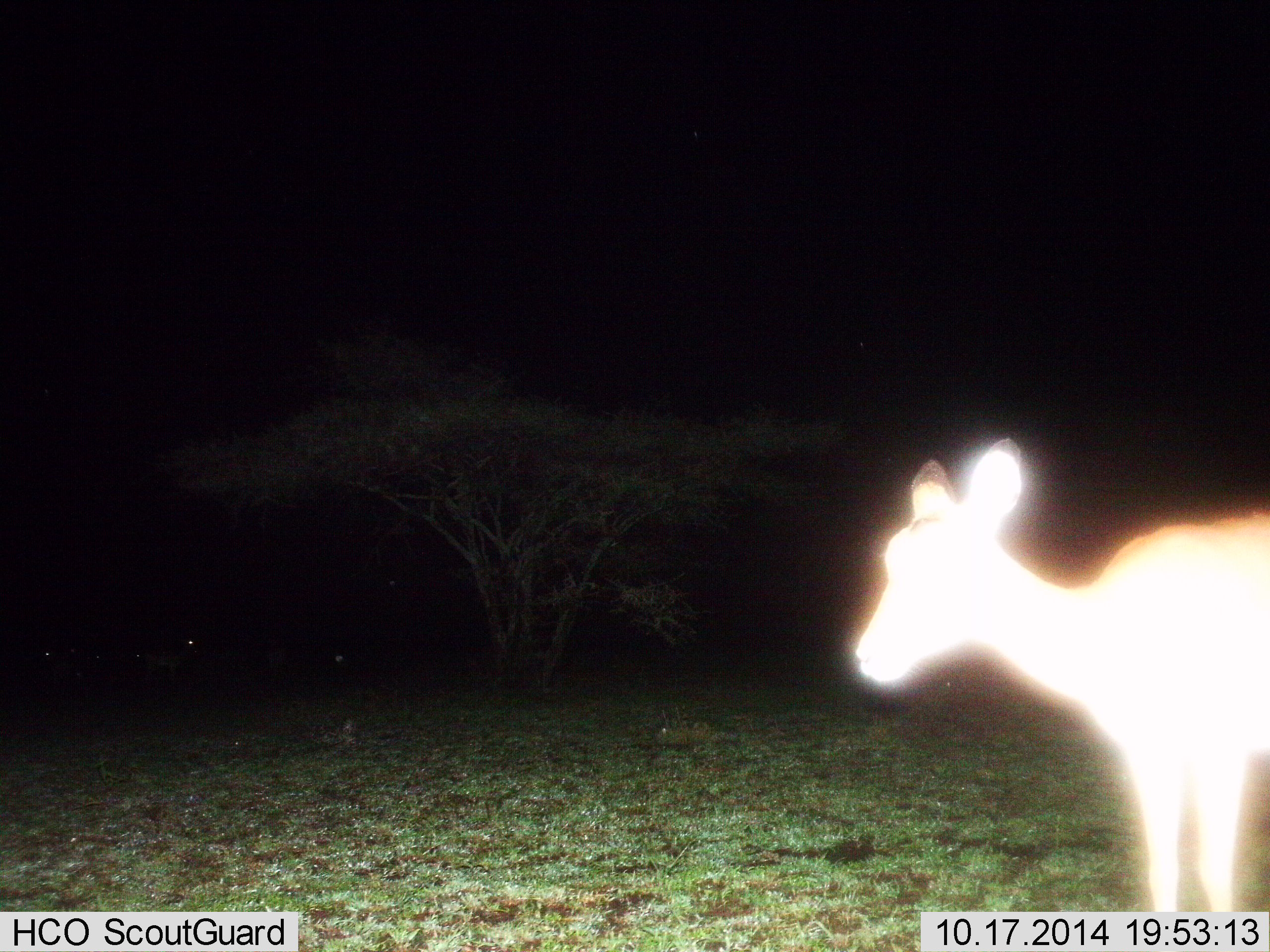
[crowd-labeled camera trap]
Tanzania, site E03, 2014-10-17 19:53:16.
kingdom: Animalia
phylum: Chordata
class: Mammalia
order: Artiodactyla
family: Bovidae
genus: Aepyceros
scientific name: Aepyceros melampus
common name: impala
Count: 1.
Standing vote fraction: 86%.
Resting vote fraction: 14%.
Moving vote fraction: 0%.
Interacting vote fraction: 0%.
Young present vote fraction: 0%.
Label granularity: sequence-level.